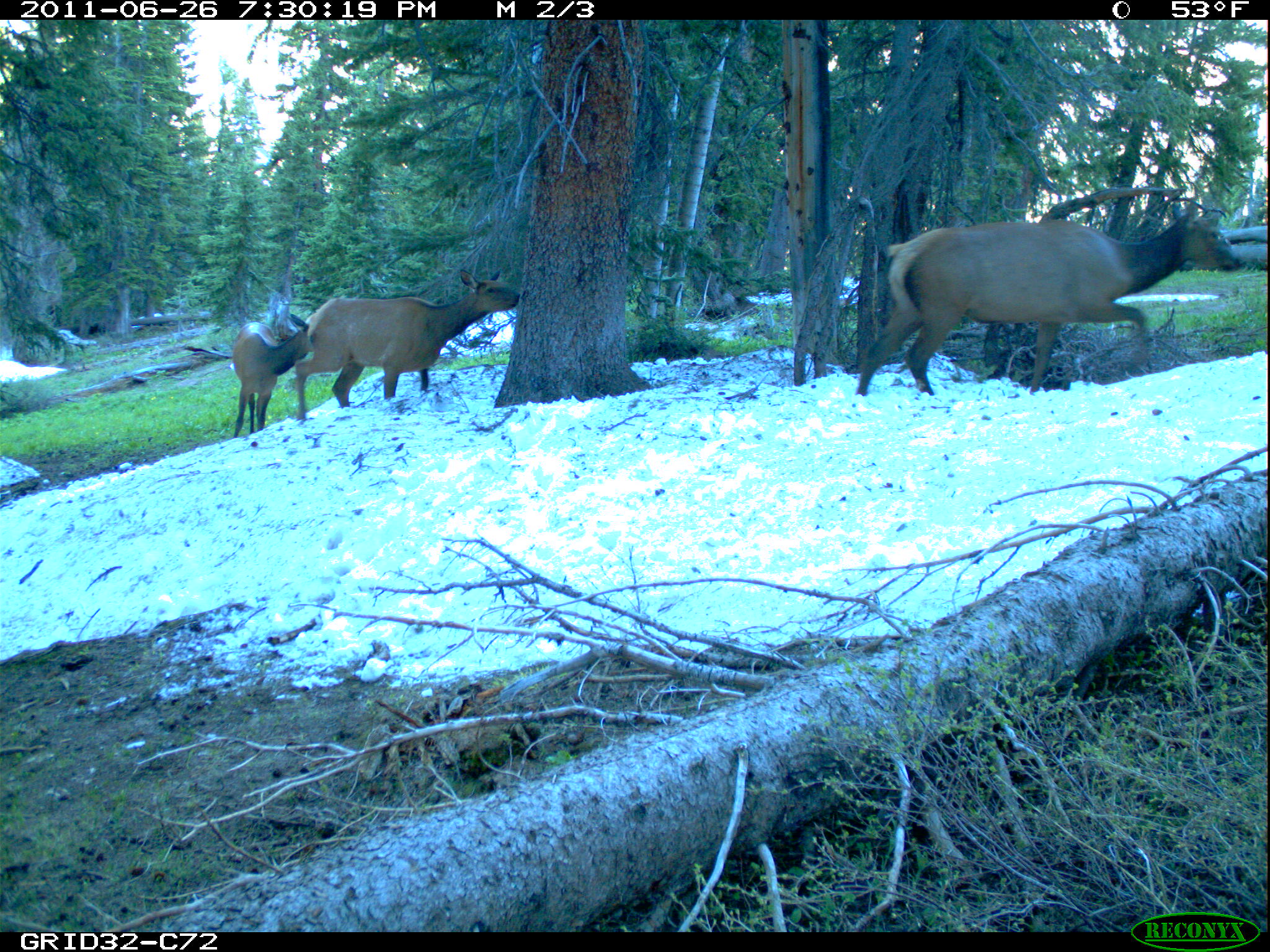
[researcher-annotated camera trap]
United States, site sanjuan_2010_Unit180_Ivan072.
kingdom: Animalia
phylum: Chordata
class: Mammalia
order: Artiodactyla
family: Cervidae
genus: Cervus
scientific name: Cervus elaphus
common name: red deer